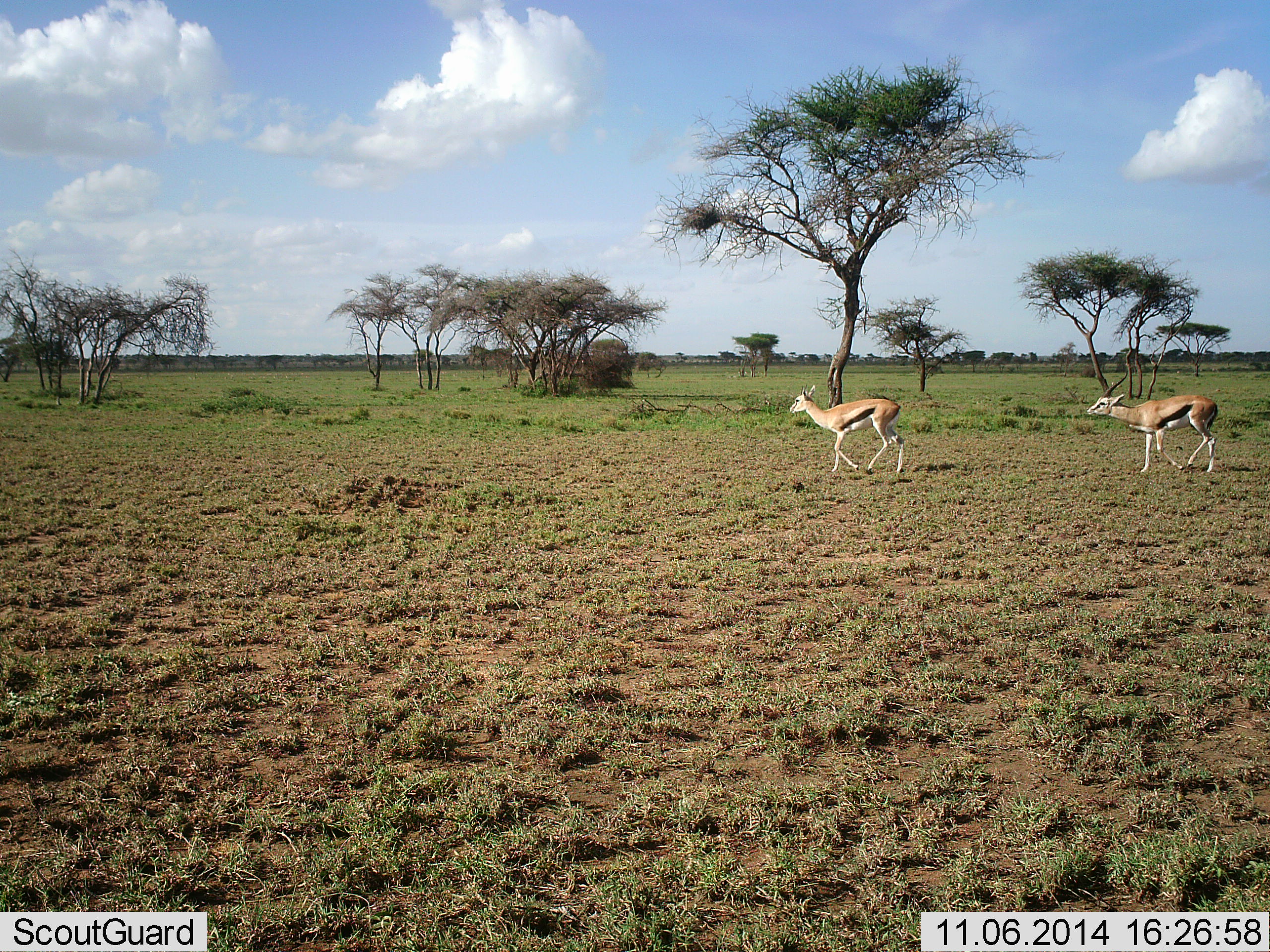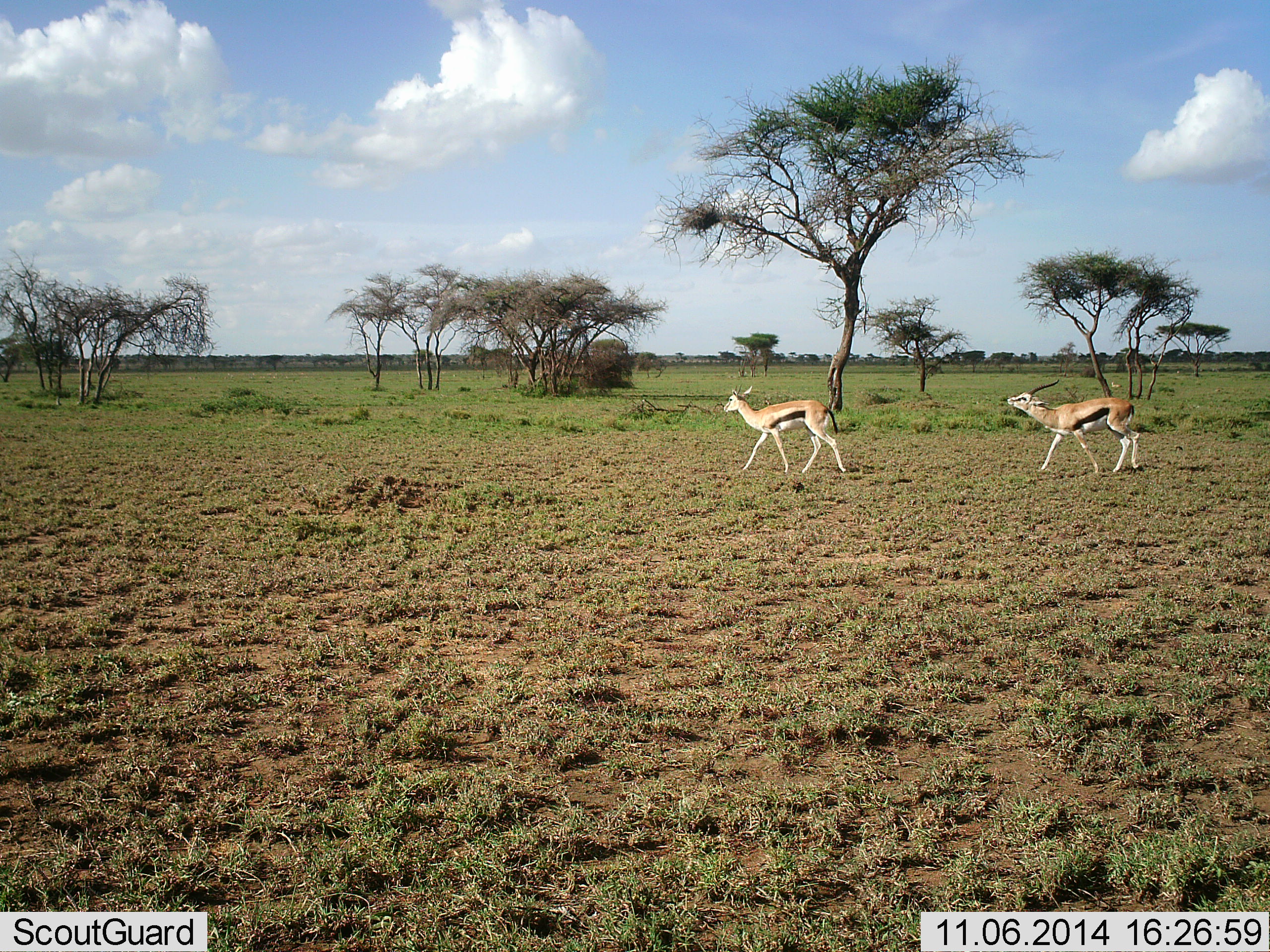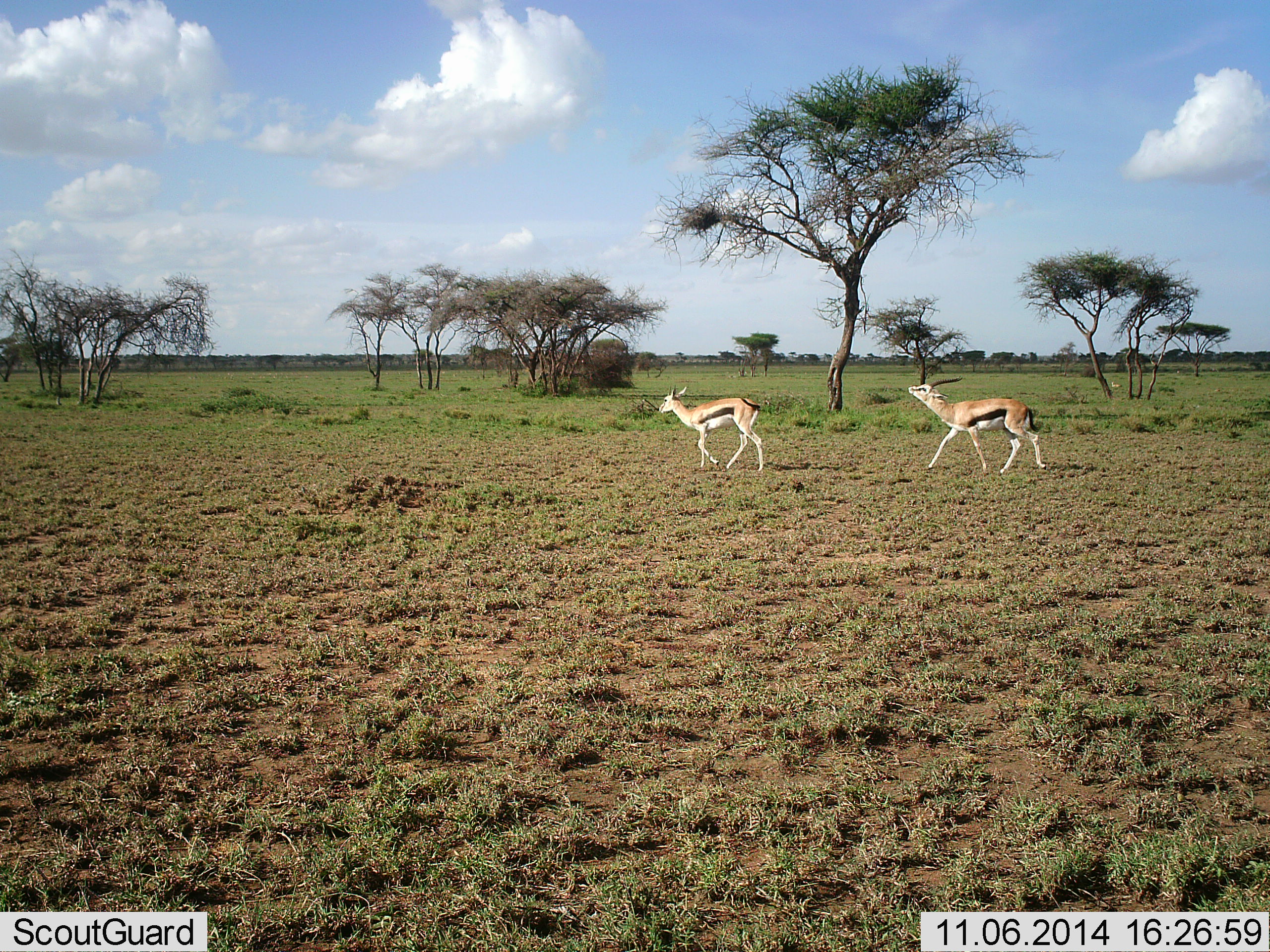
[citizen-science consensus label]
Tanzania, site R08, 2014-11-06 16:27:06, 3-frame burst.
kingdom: Animalia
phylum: Chordata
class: Mammalia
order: Artiodactyla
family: Bovidae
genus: Eudorcas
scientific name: Eudorcas thomsonii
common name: thomson's gazelle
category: gazellethomsons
Gazellethomsons (thomson's gazelle) (Eudorcas thomsonii), count 2. Behavior (volunteer vote fractions): standing 20%, resting 0%, moving 90%, interacting 10%. Young present (vote fraction): 0%. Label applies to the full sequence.